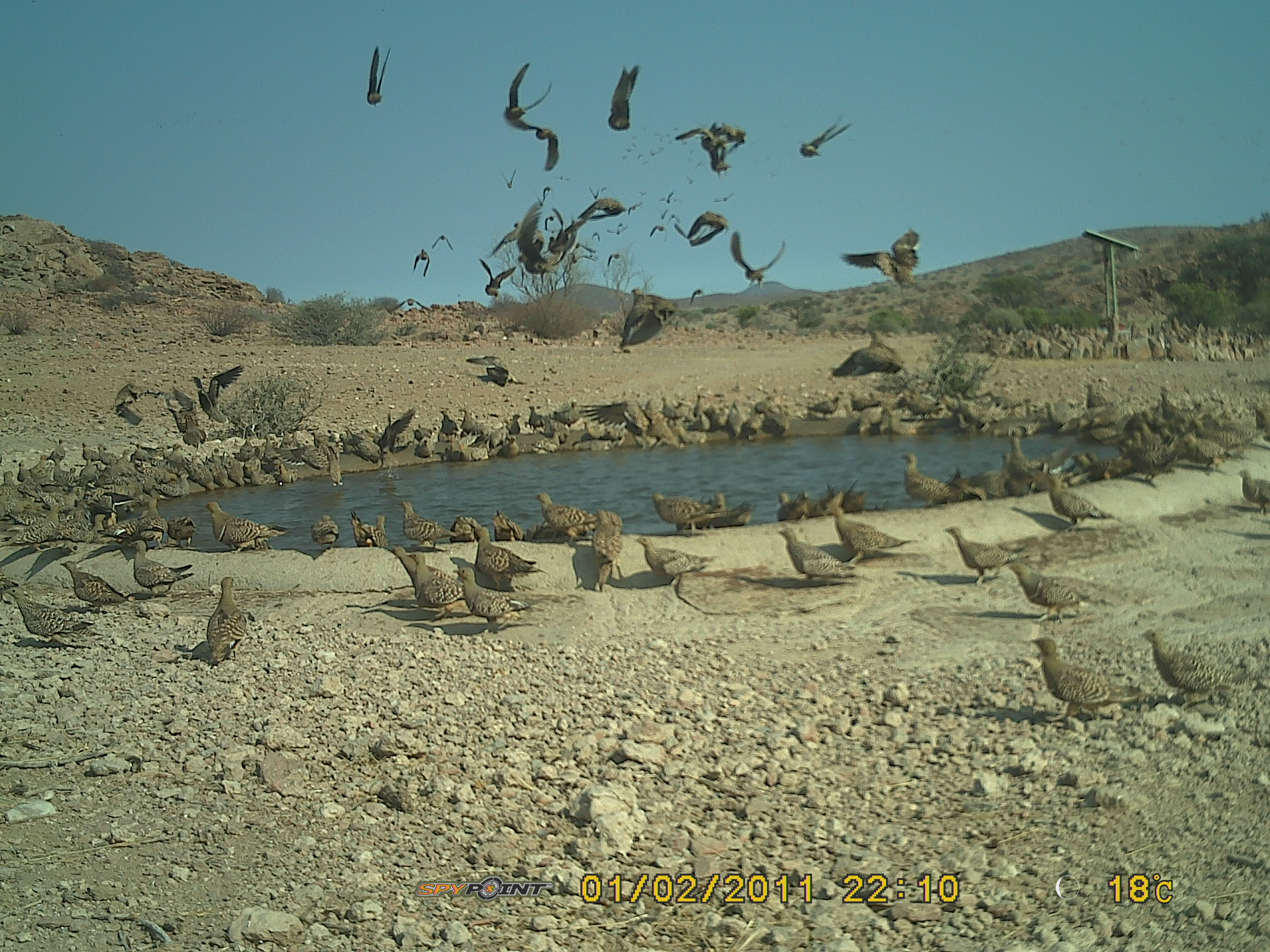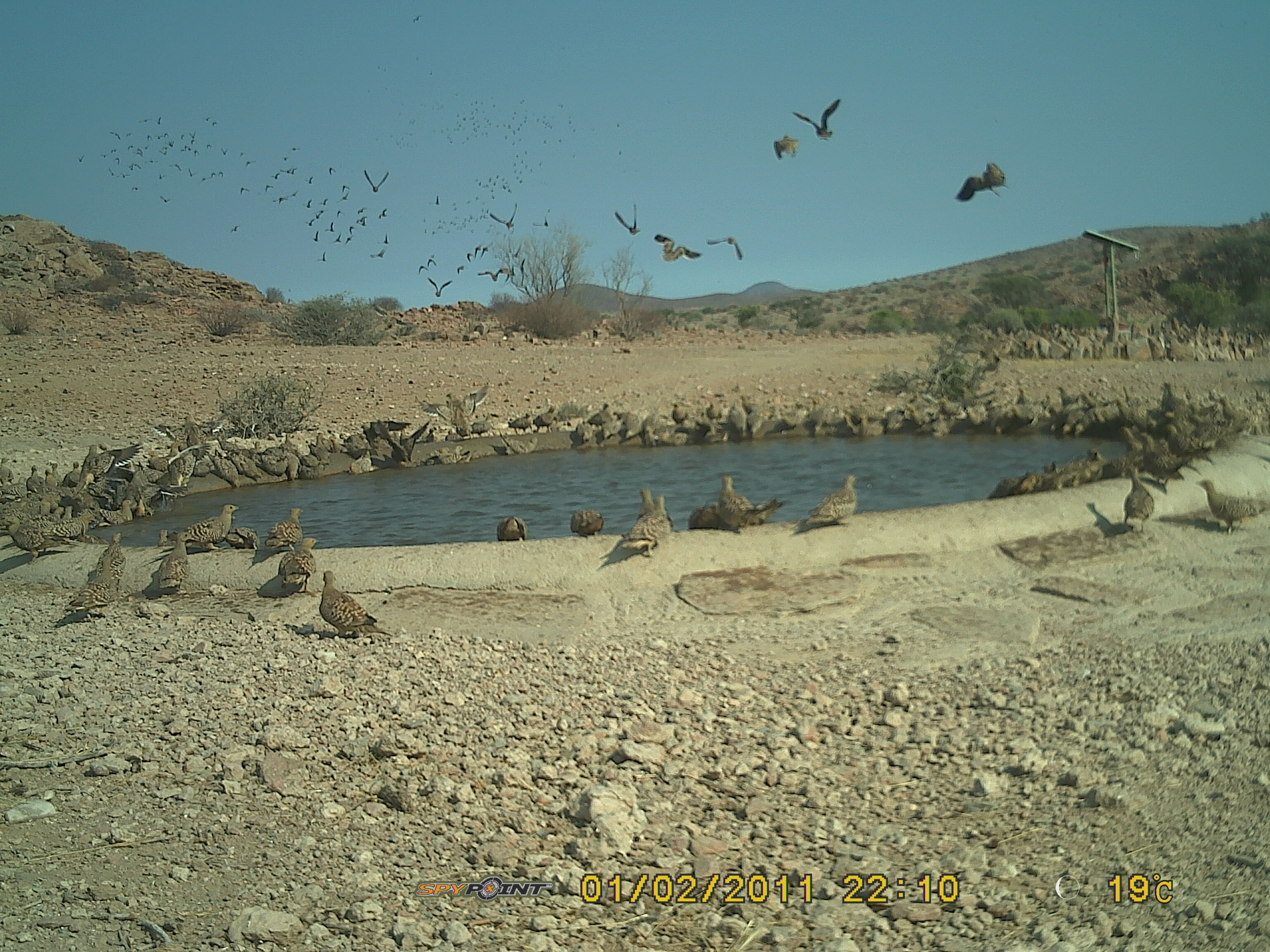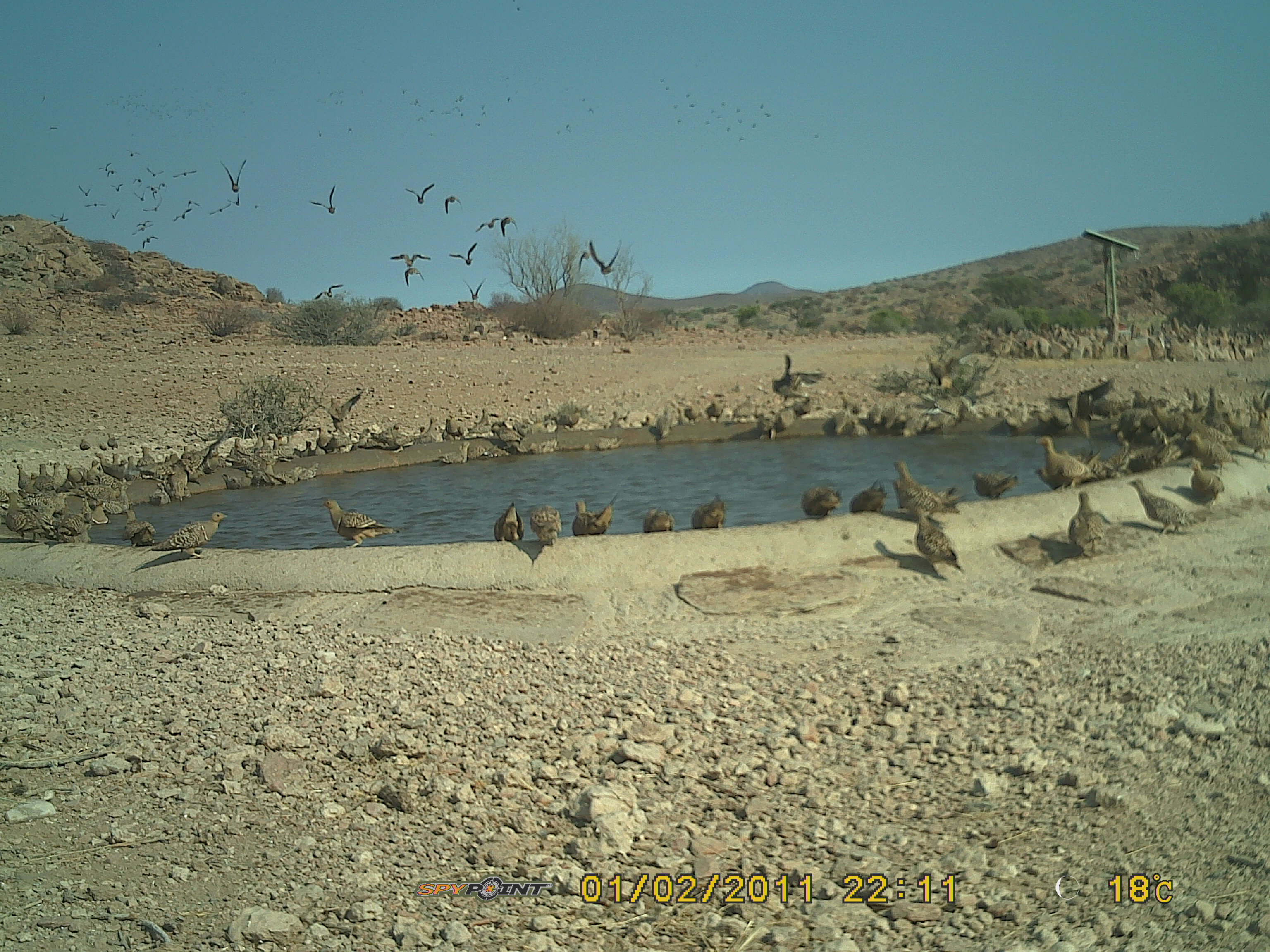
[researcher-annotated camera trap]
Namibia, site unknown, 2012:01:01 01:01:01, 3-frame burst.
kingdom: Animalia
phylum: Chordata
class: Aves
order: Pterocliformes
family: Pteroclidae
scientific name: Pteroclidae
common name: sandgrouse